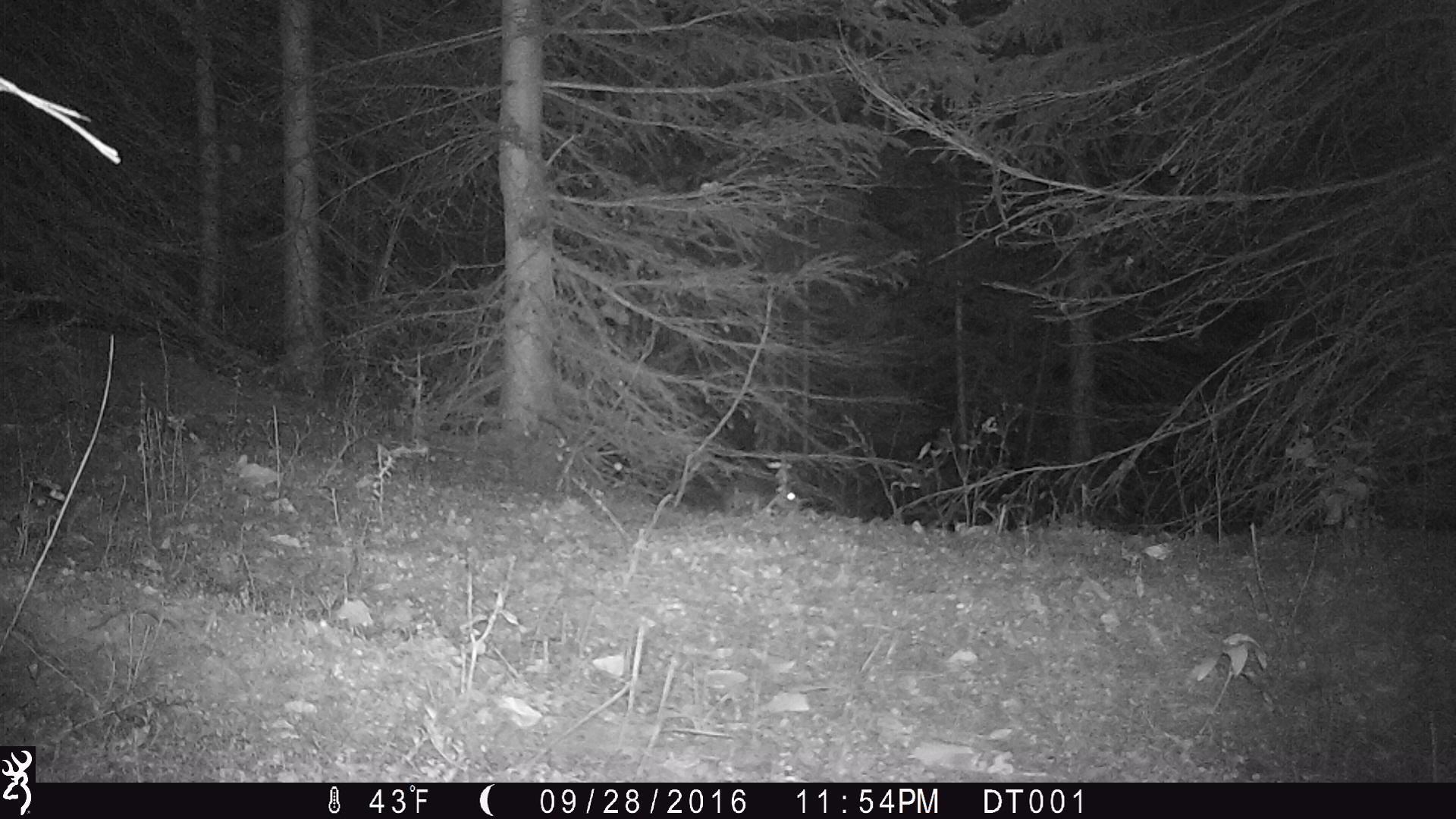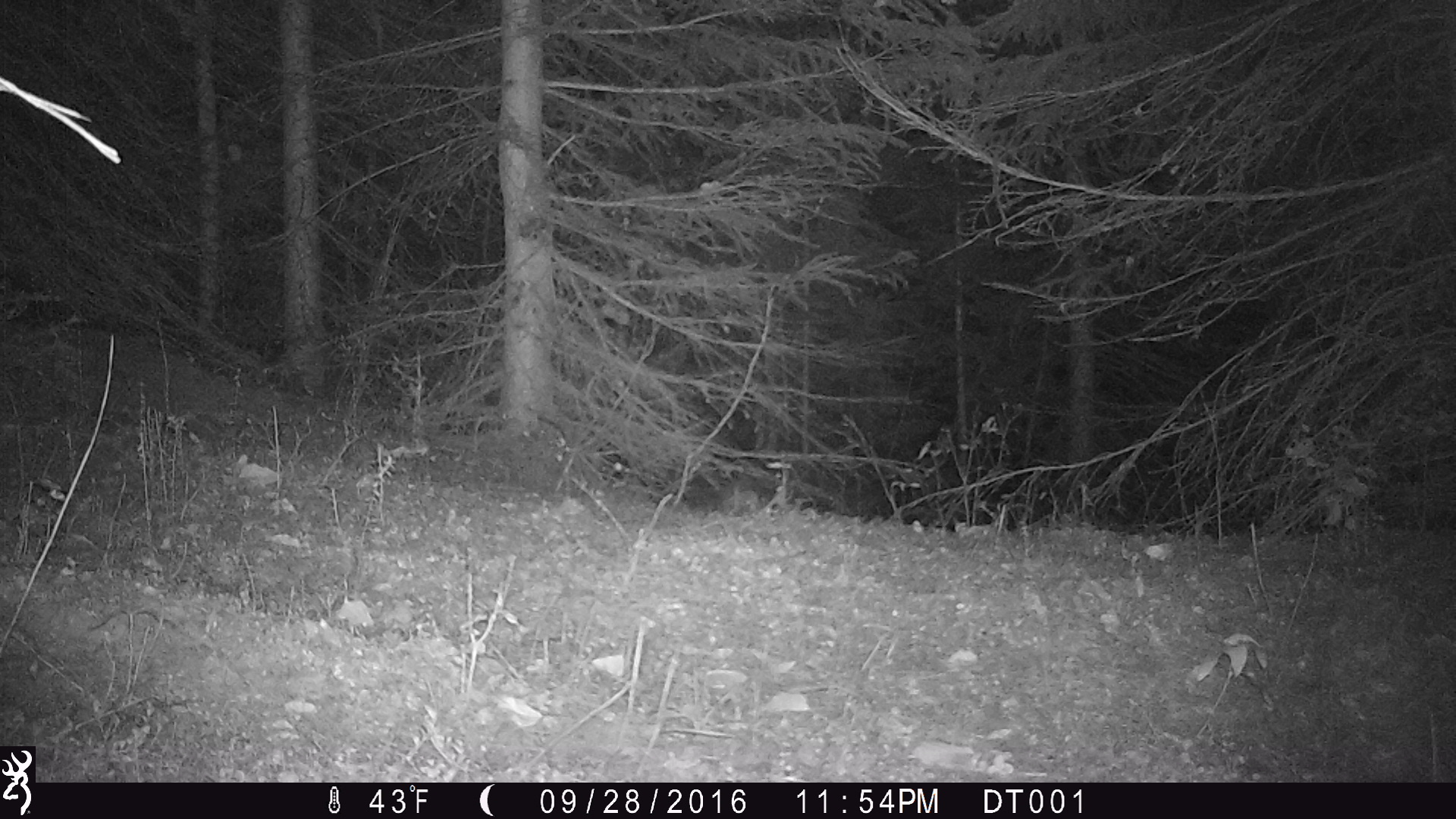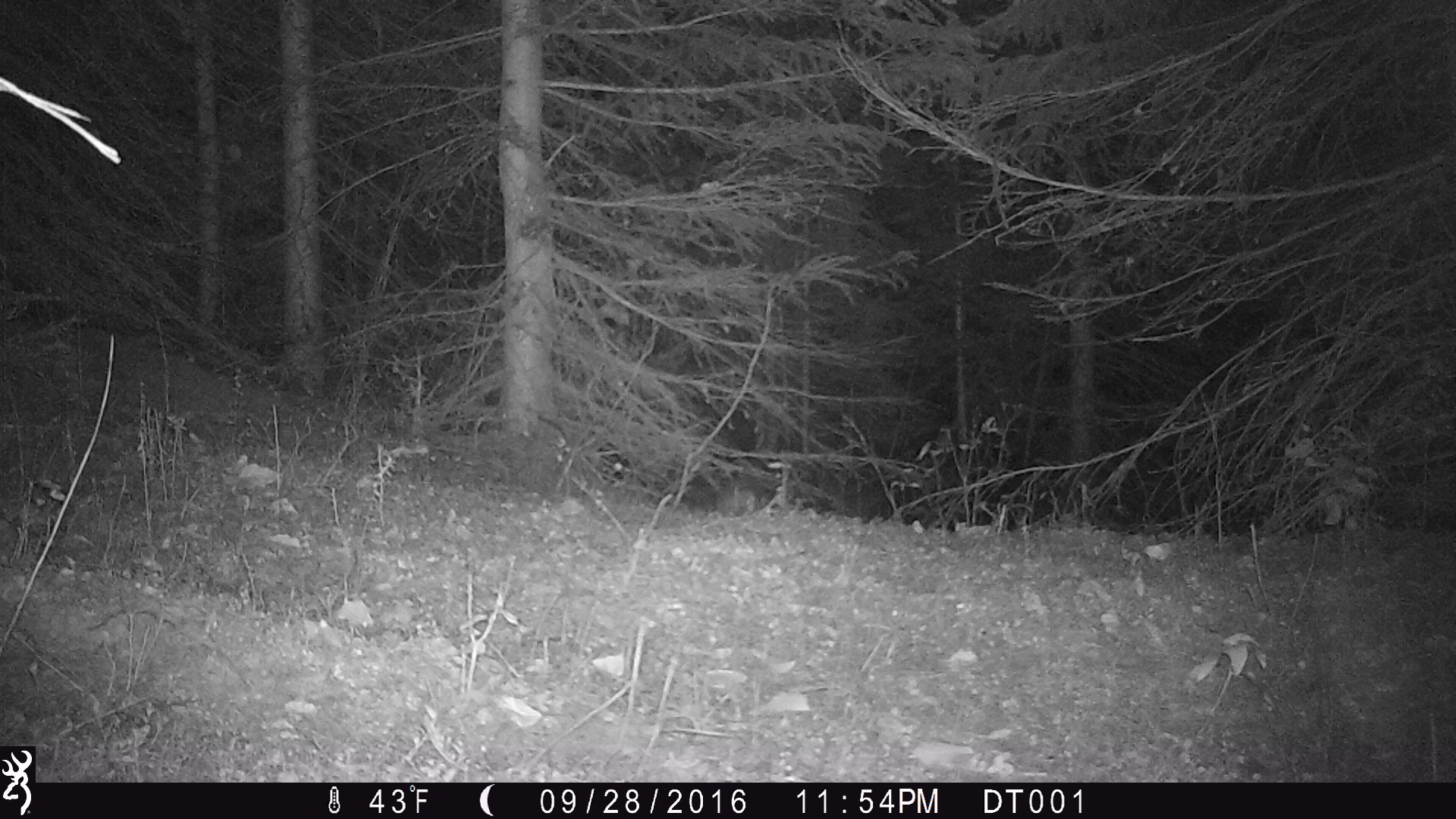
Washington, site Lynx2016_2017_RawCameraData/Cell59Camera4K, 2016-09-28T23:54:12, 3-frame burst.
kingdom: Animalia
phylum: Chordata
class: Mammalia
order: Lagomorpha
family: Leporidae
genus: Lepus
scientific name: Lepus americanus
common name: snowshoe hare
Lepus americanus (snowshoe hare). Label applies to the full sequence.